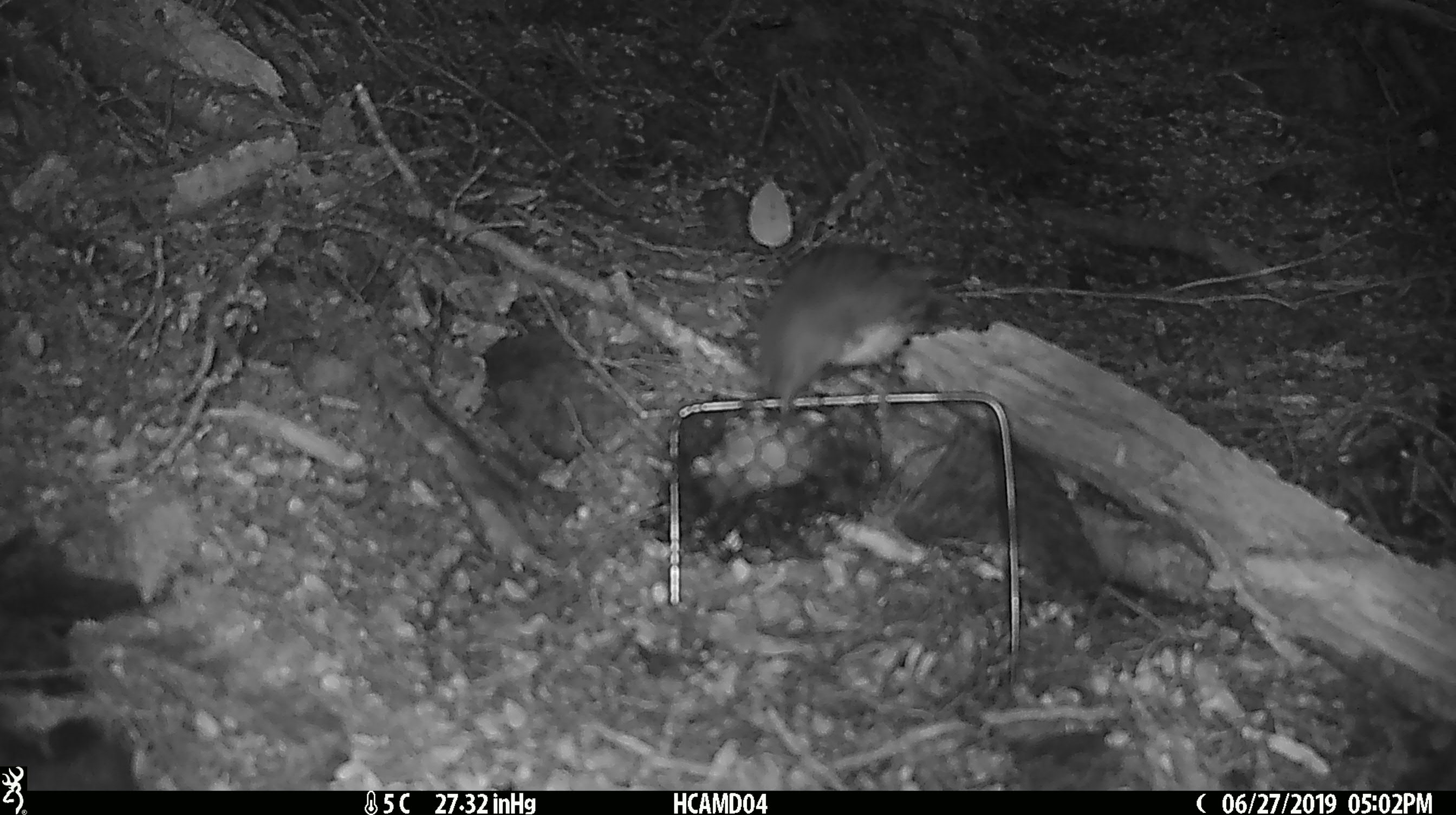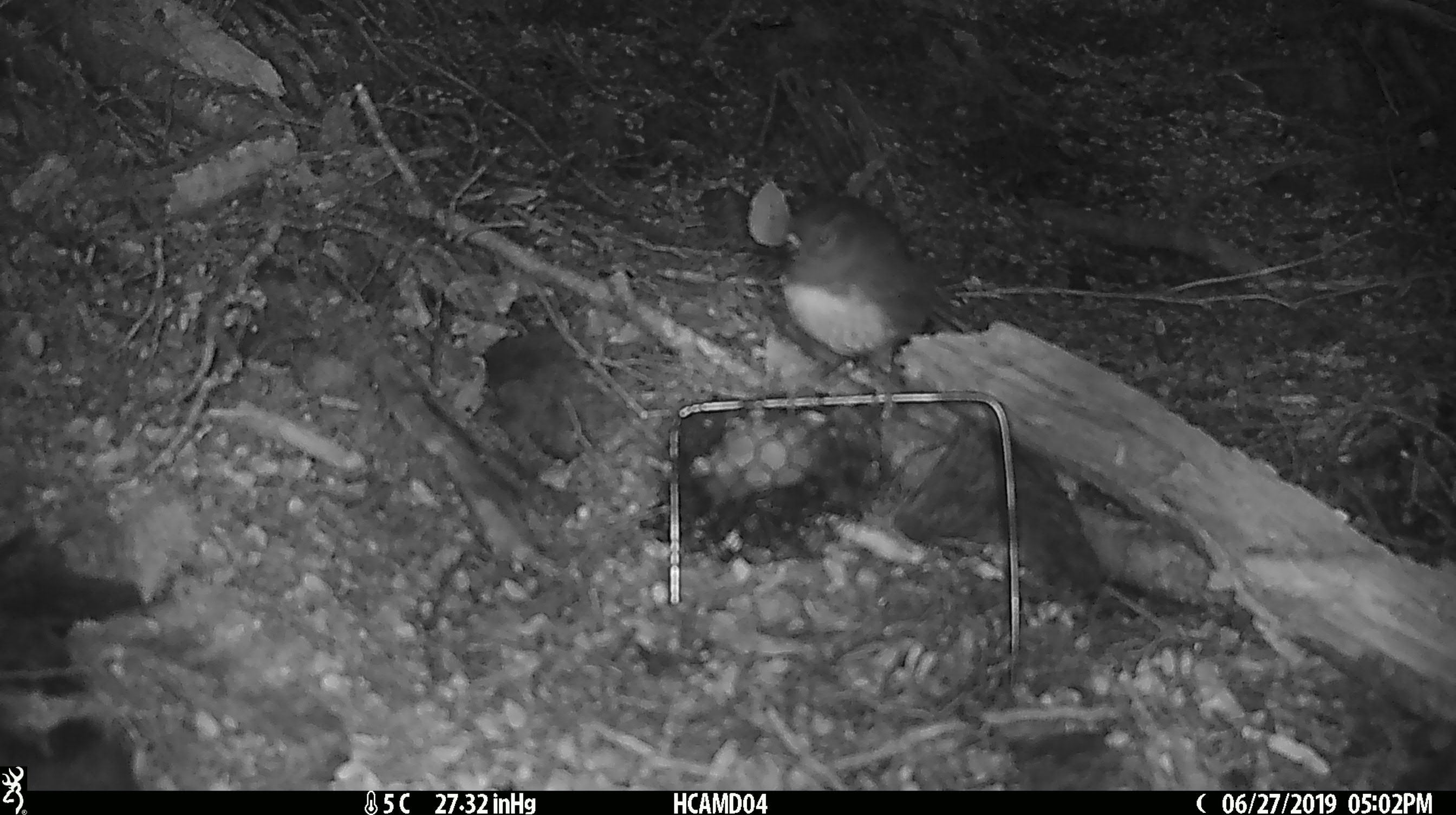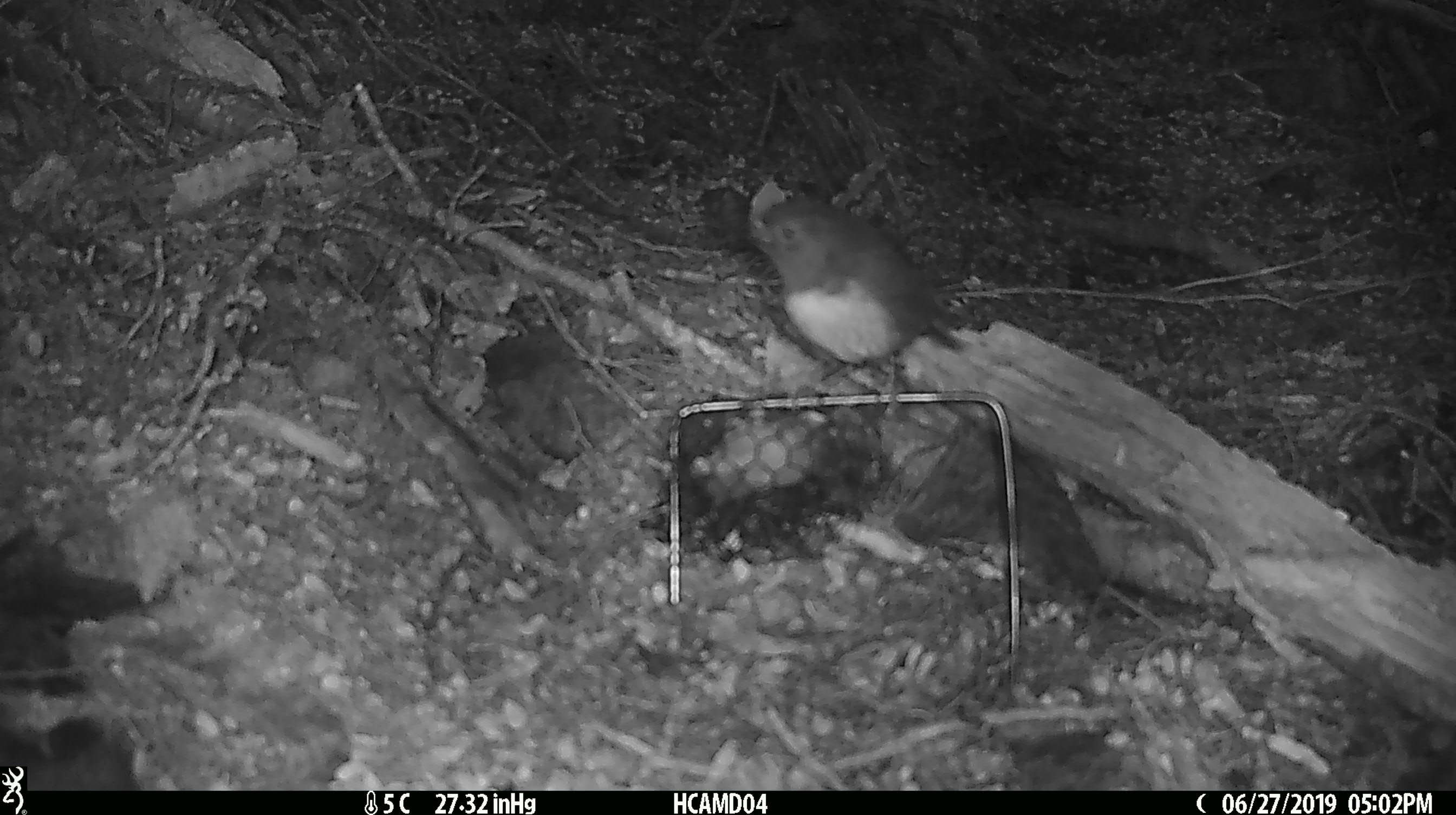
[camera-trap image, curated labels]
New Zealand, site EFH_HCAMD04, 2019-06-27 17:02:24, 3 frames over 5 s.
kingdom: Animalia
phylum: Chordata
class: Aves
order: Passeriformes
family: Petroicidae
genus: Petroica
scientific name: Petroica australis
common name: new zealand robin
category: robin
Robin (new zealand robin) (Petroica australis).